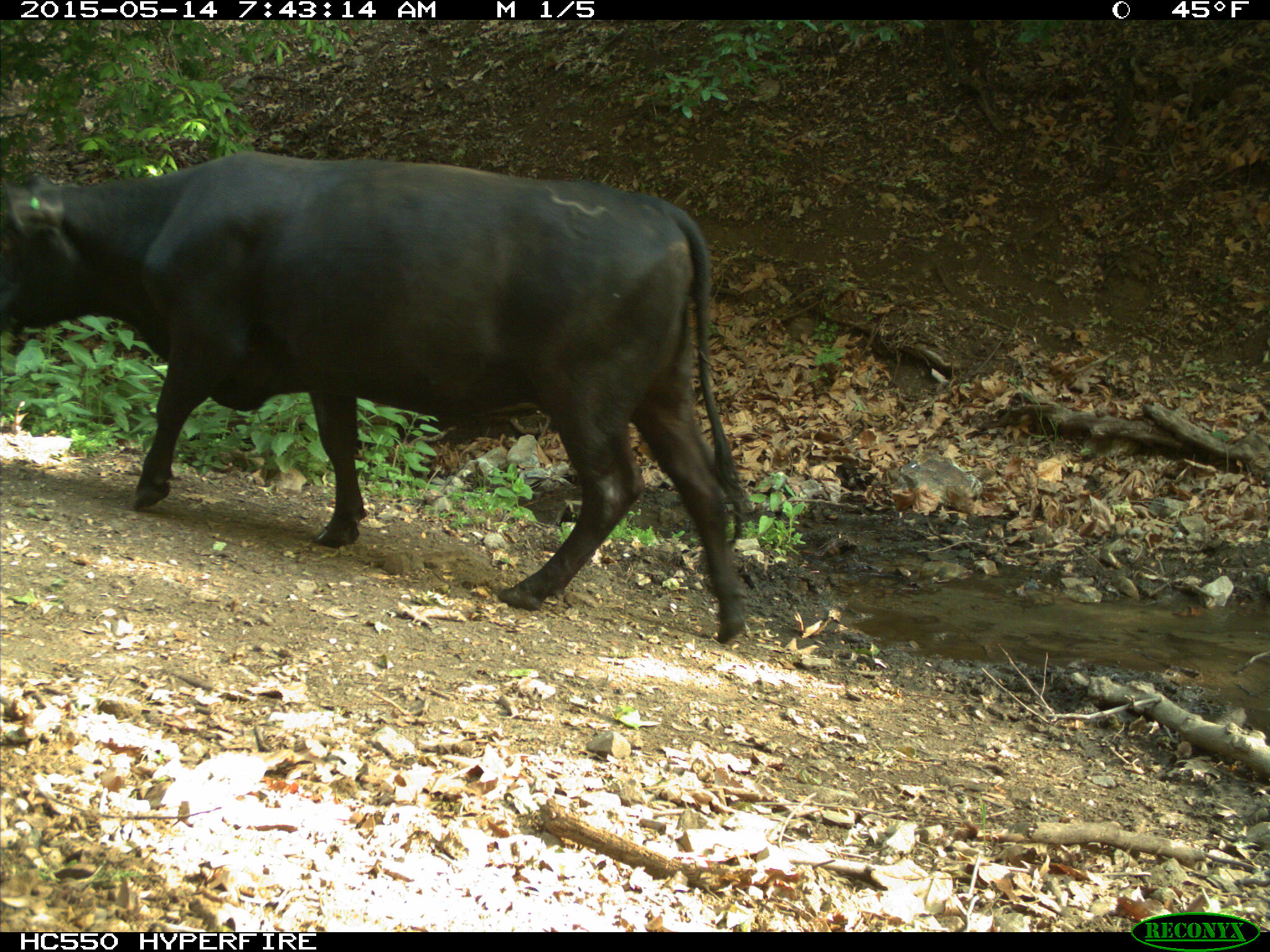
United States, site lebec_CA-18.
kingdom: Animalia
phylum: Chordata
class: Mammalia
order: Artiodactyla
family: Bovidae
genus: Bos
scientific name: Bos taurus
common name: domestic cow